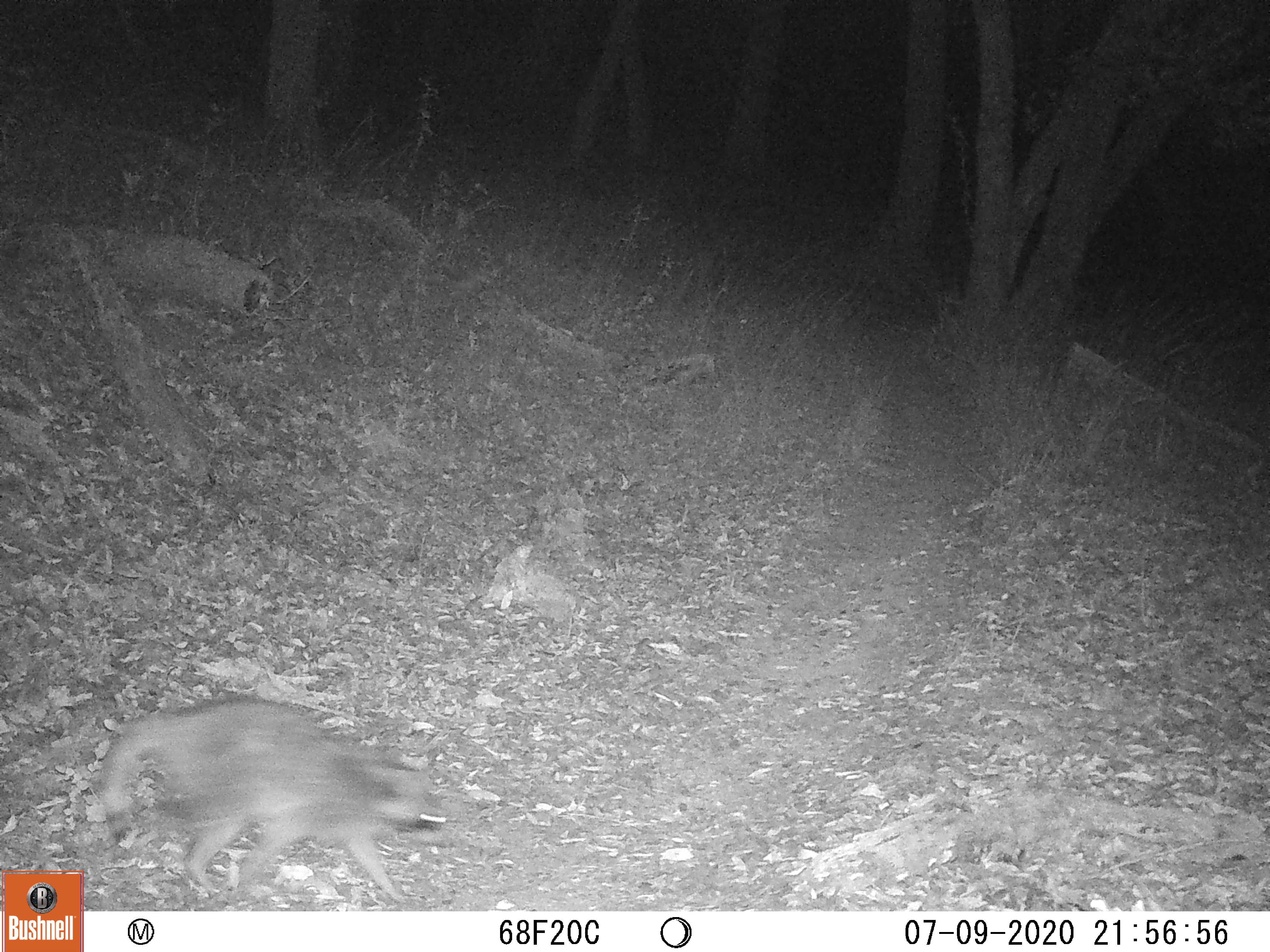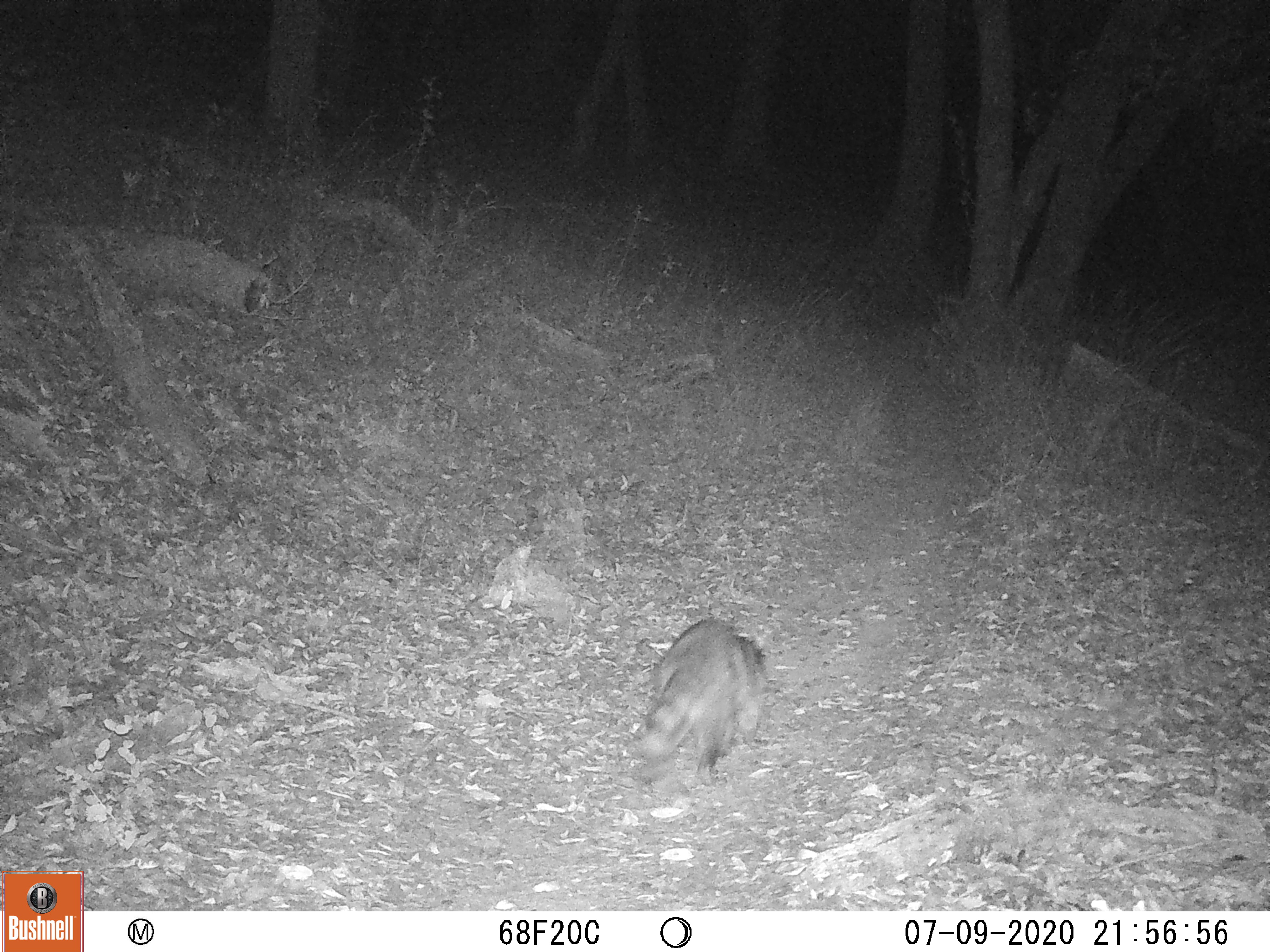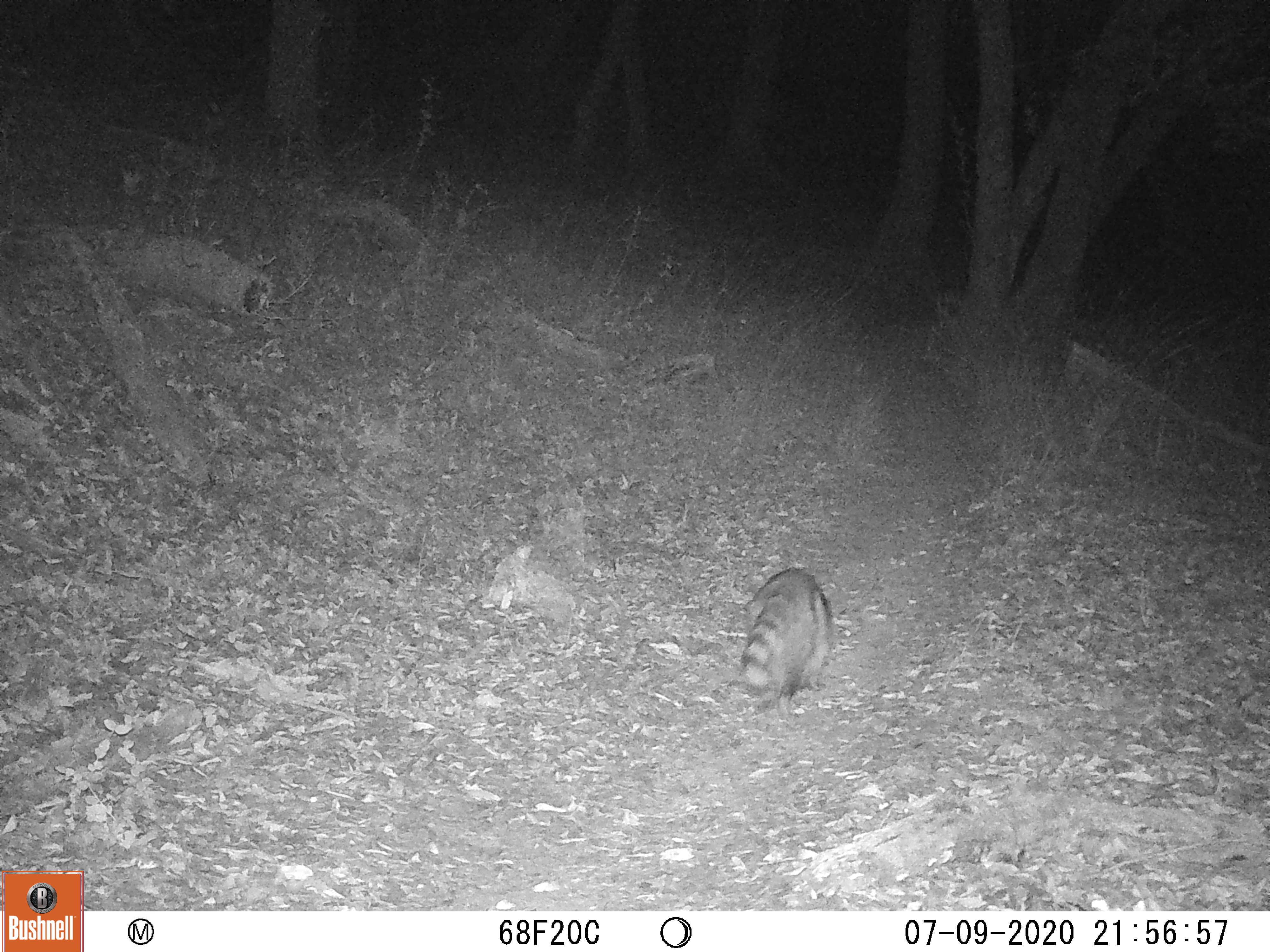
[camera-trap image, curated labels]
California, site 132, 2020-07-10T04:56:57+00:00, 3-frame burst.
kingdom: Animalia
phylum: Chordata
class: Mammalia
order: Carnivora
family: Procyonidae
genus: Procyon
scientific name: Procyon lotor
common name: raccoon